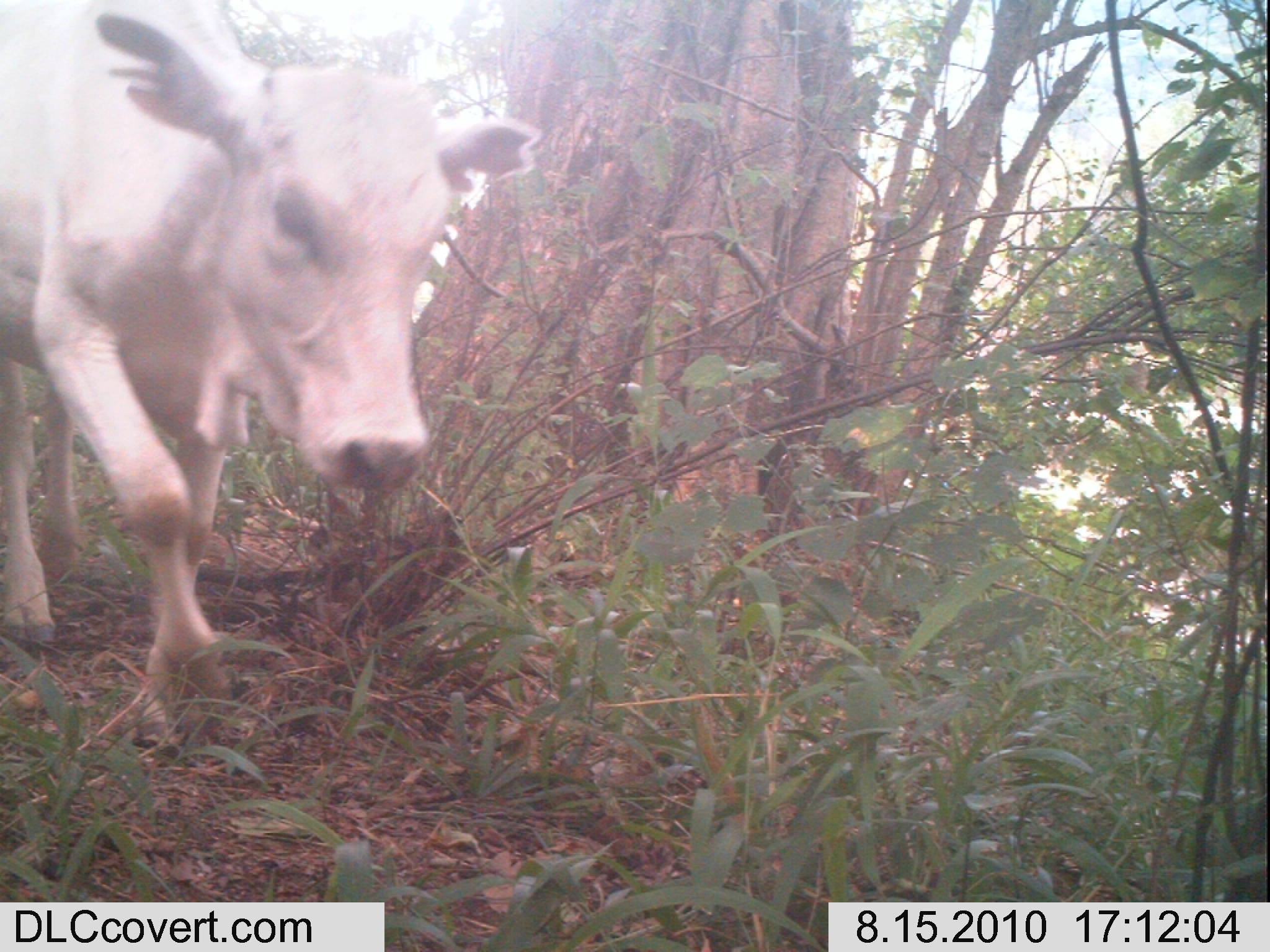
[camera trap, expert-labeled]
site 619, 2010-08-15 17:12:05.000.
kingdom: Animalia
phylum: Chordata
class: Mammalia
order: Artiodactyla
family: Bovidae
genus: Bos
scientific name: Bos taurus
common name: domestic cattle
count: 1